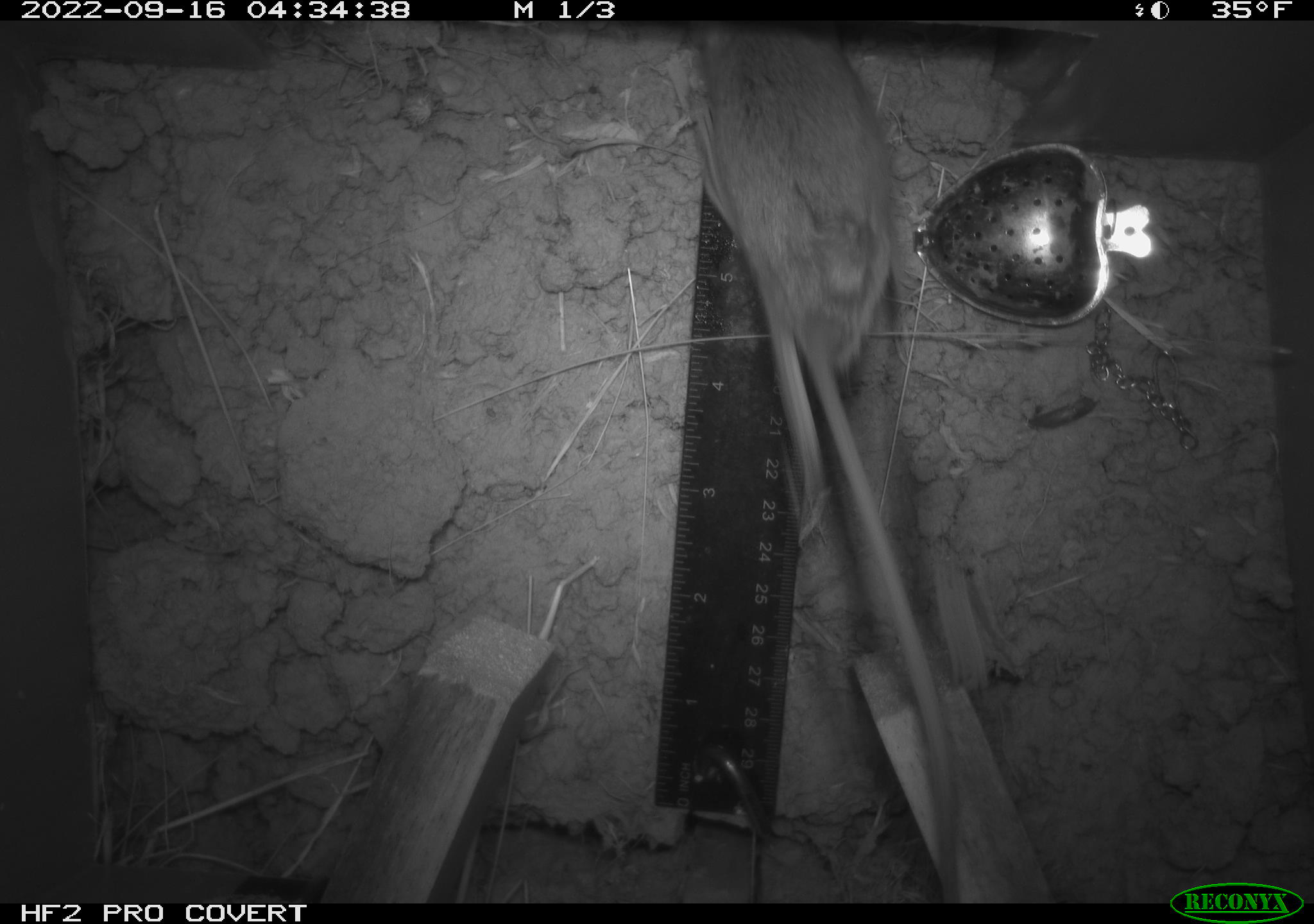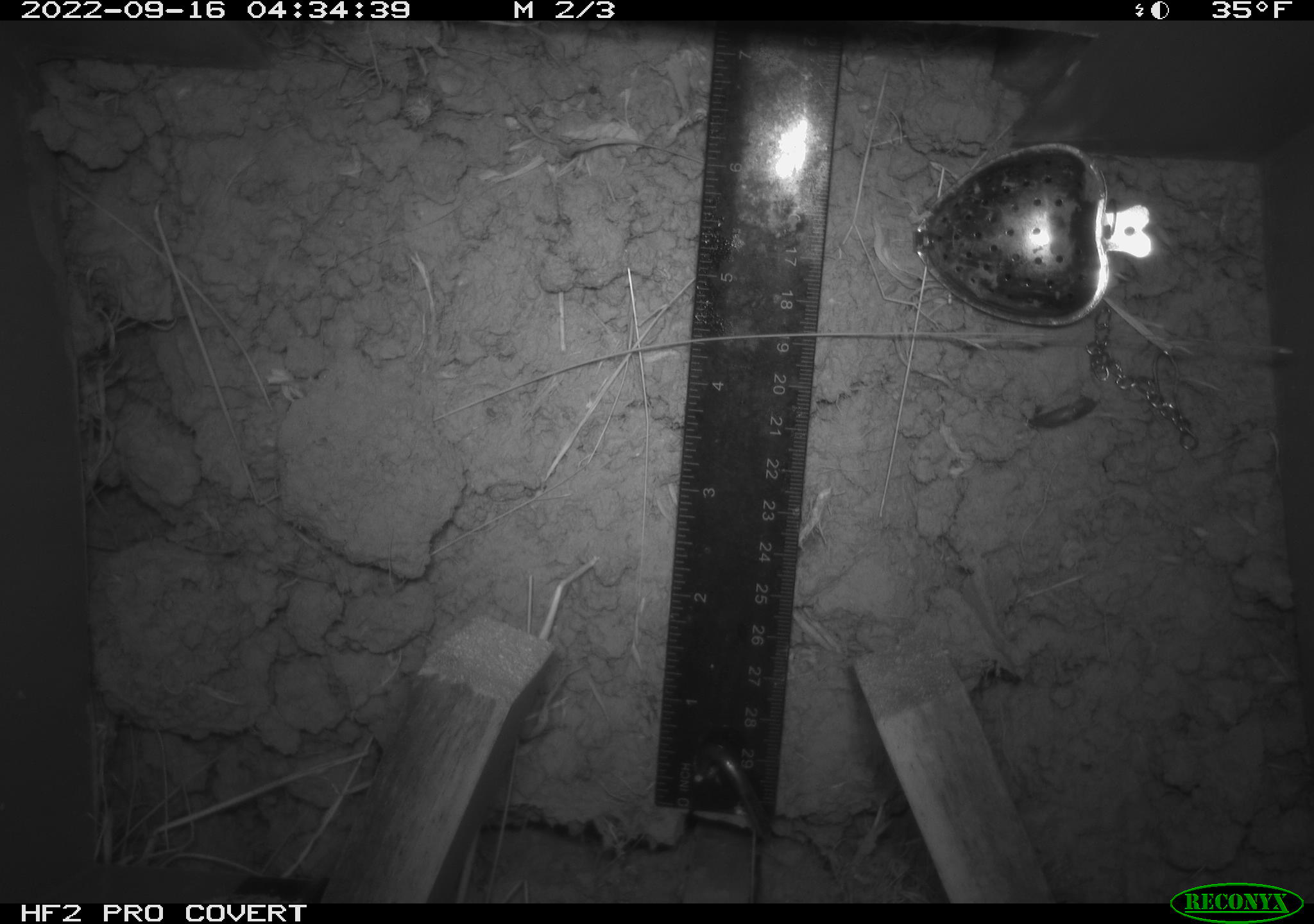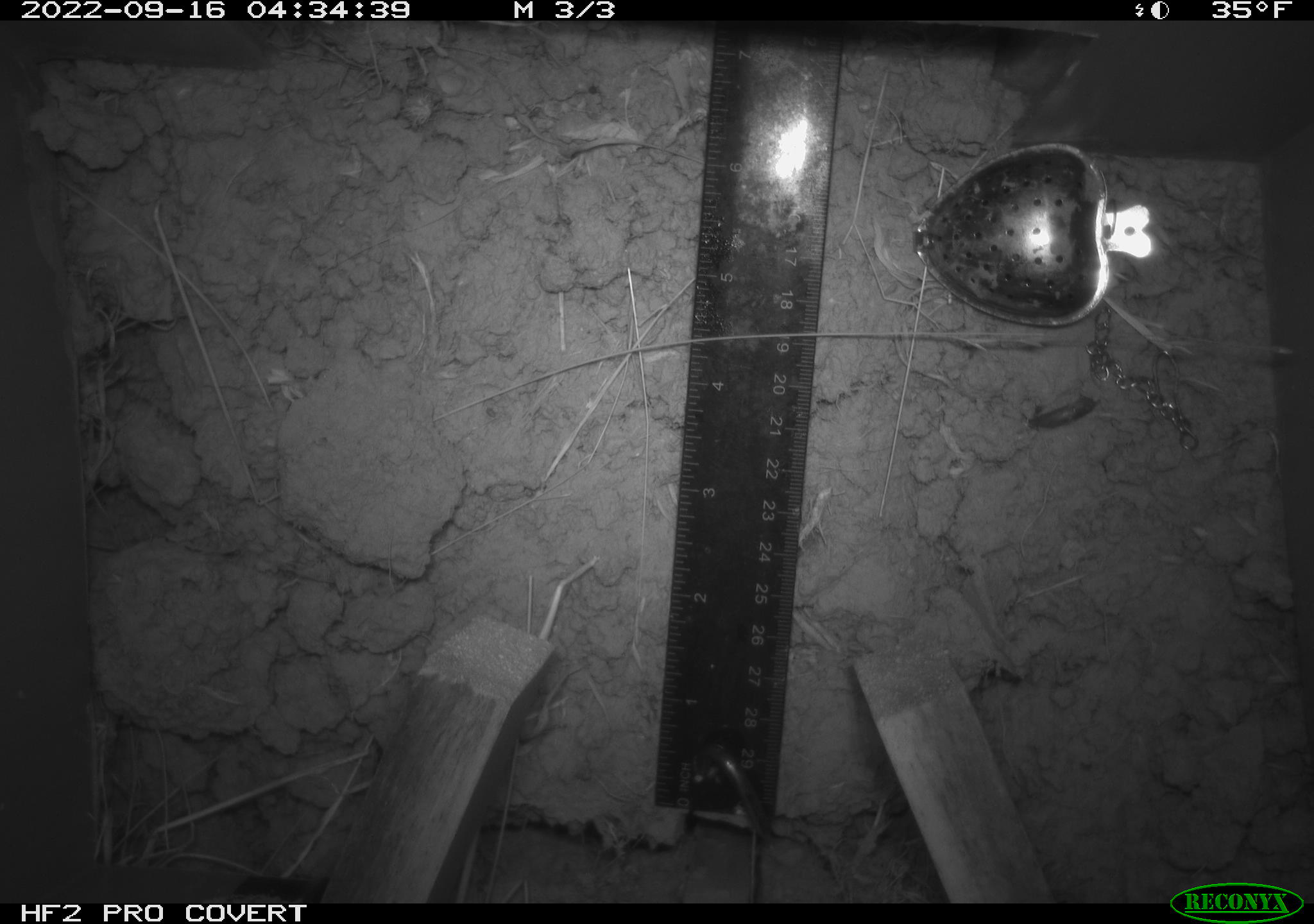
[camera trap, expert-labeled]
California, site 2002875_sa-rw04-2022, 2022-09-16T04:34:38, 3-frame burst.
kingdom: Animalia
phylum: Chordata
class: Mammalia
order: Rodentia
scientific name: Rodentia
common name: mouse species